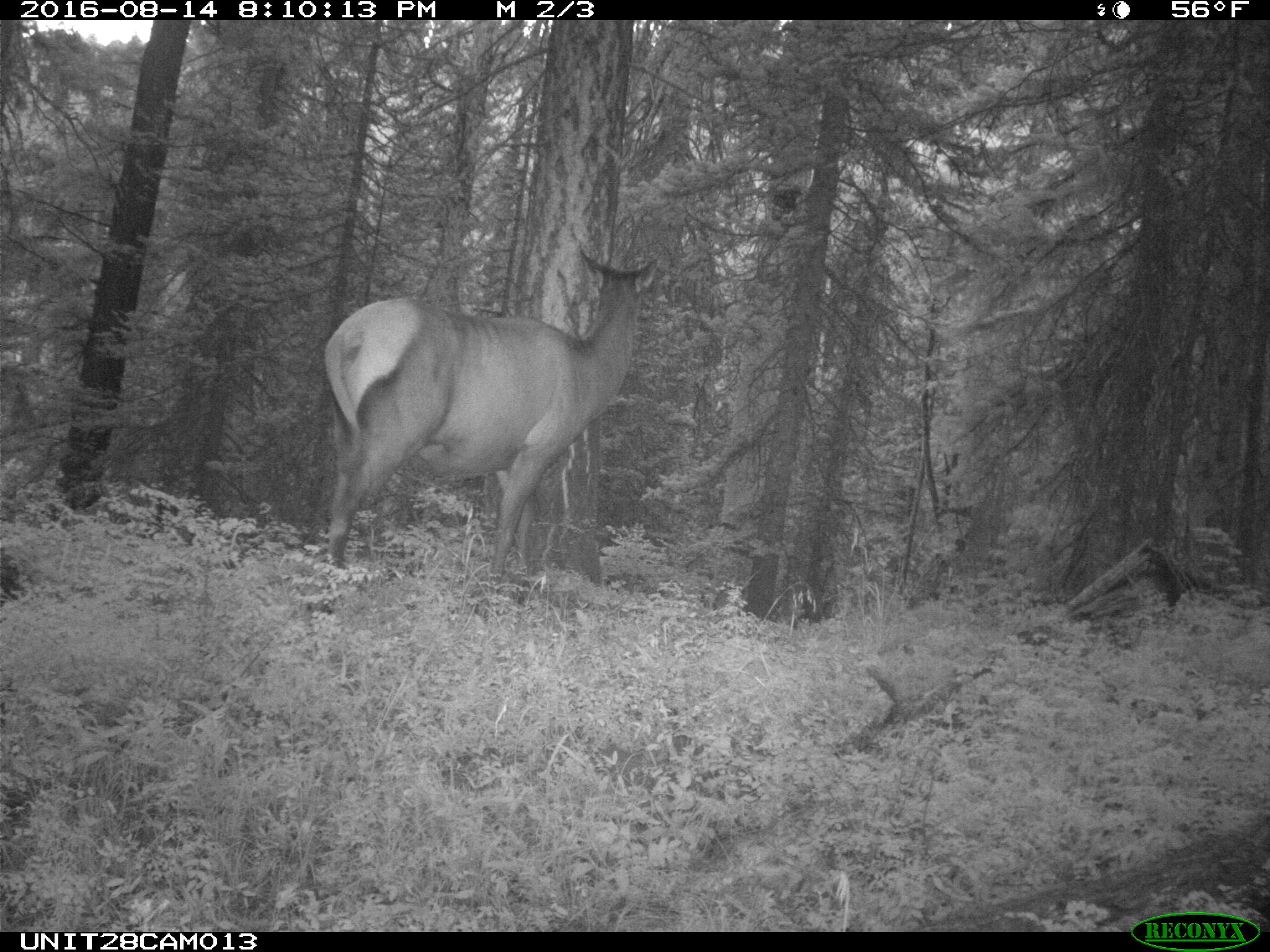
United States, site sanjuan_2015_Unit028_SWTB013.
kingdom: Animalia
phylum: Chordata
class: Mammalia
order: Artiodactyla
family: Cervidae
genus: Cervus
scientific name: Cervus elaphus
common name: red deer